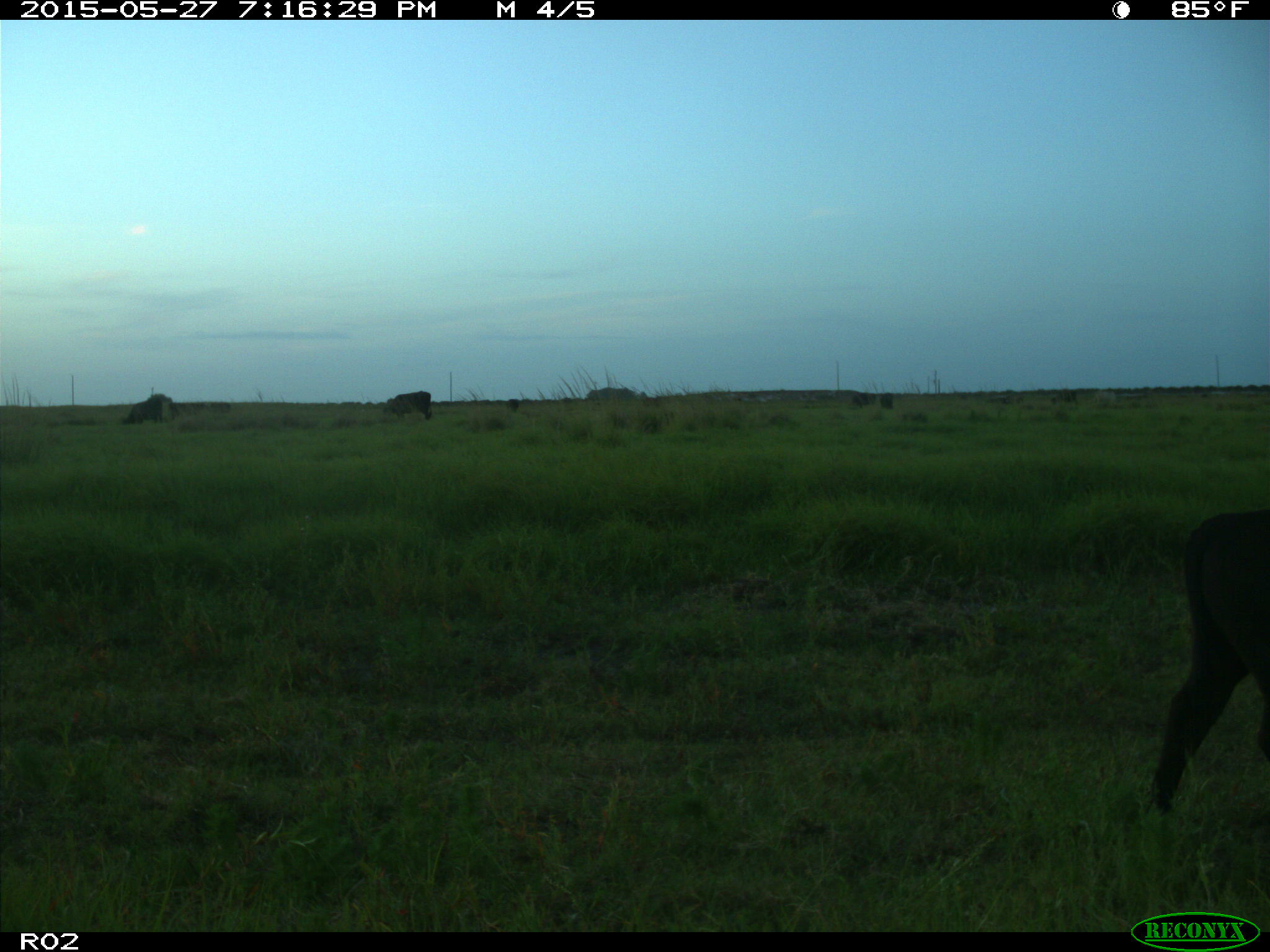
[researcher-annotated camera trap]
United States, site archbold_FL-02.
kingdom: Animalia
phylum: Chordata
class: Mammalia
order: Artiodactyla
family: Bovidae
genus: Bos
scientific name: Bos taurus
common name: domestic cow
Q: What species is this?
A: Bos taurus (domestic cow).